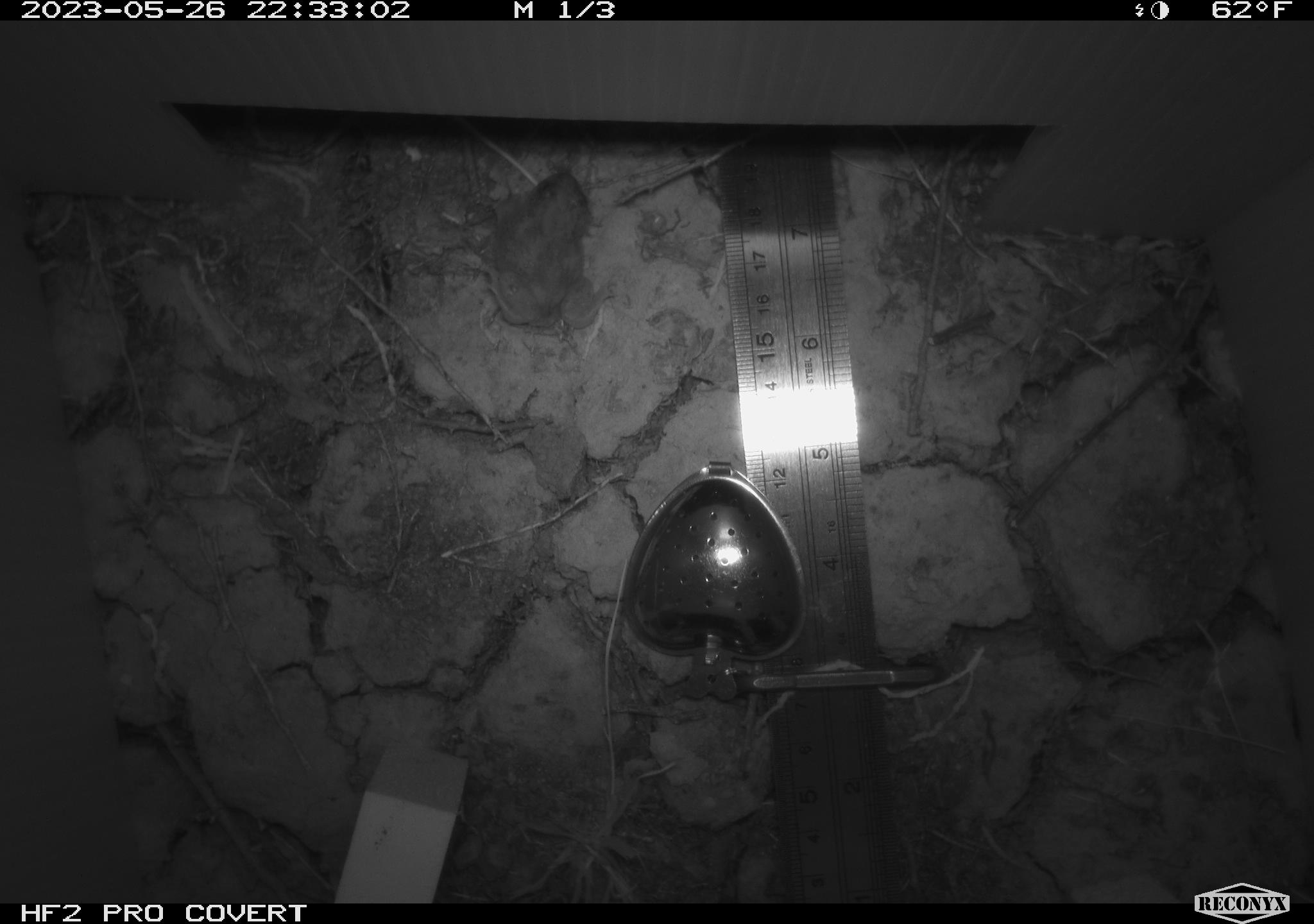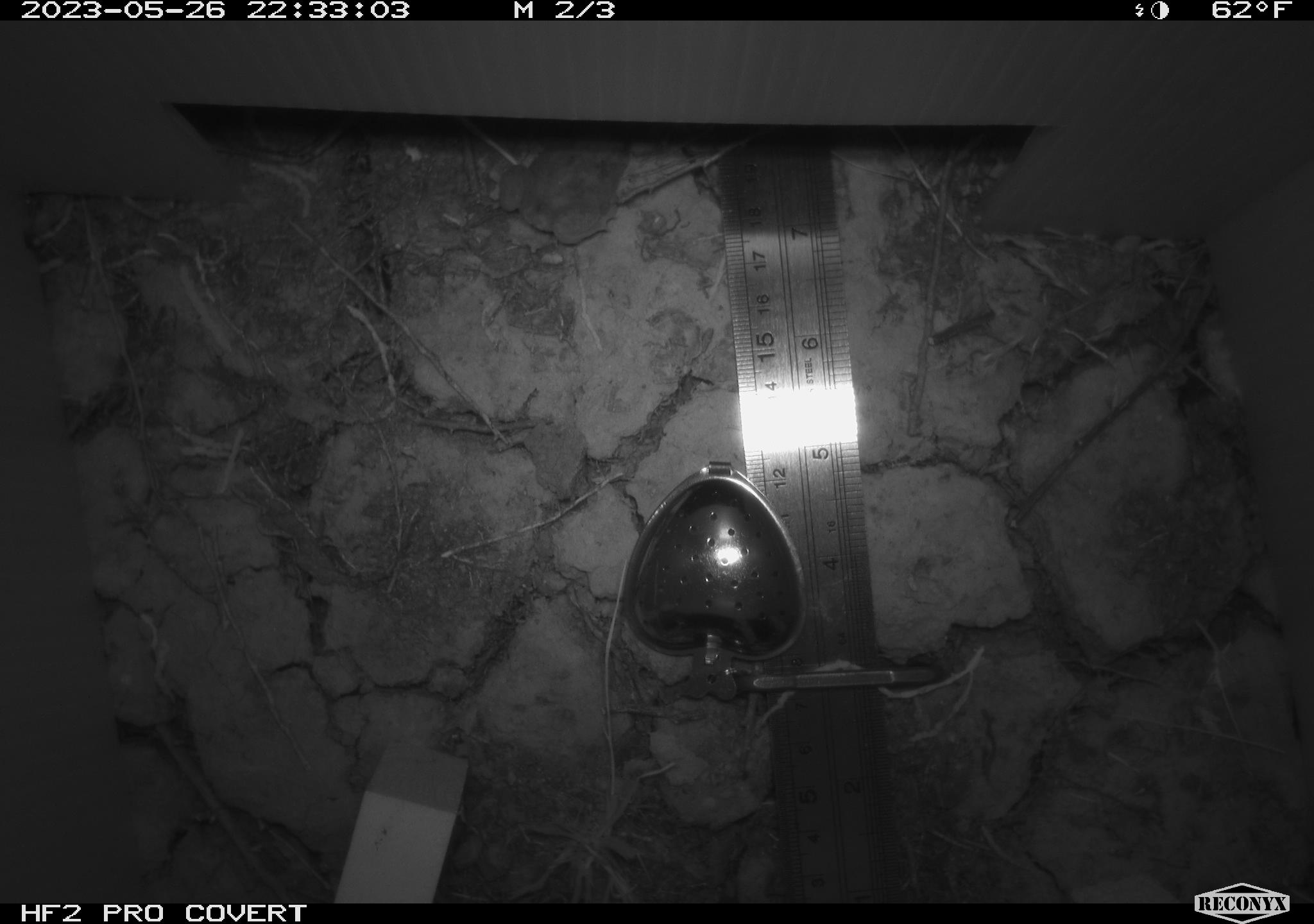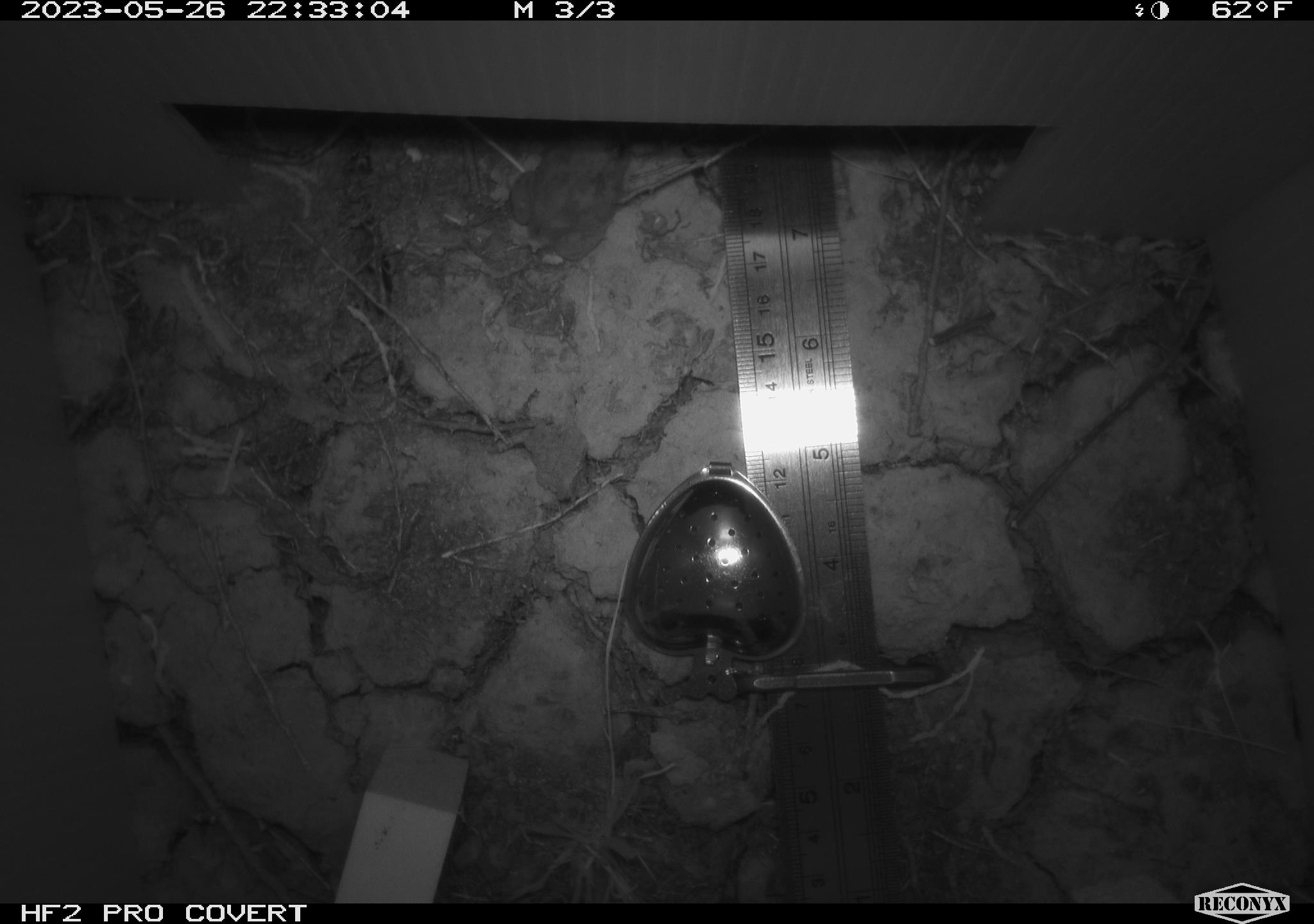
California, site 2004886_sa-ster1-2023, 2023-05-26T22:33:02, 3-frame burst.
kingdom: Animalia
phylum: Chordata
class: Amphibia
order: Anura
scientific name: Anura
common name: frogs